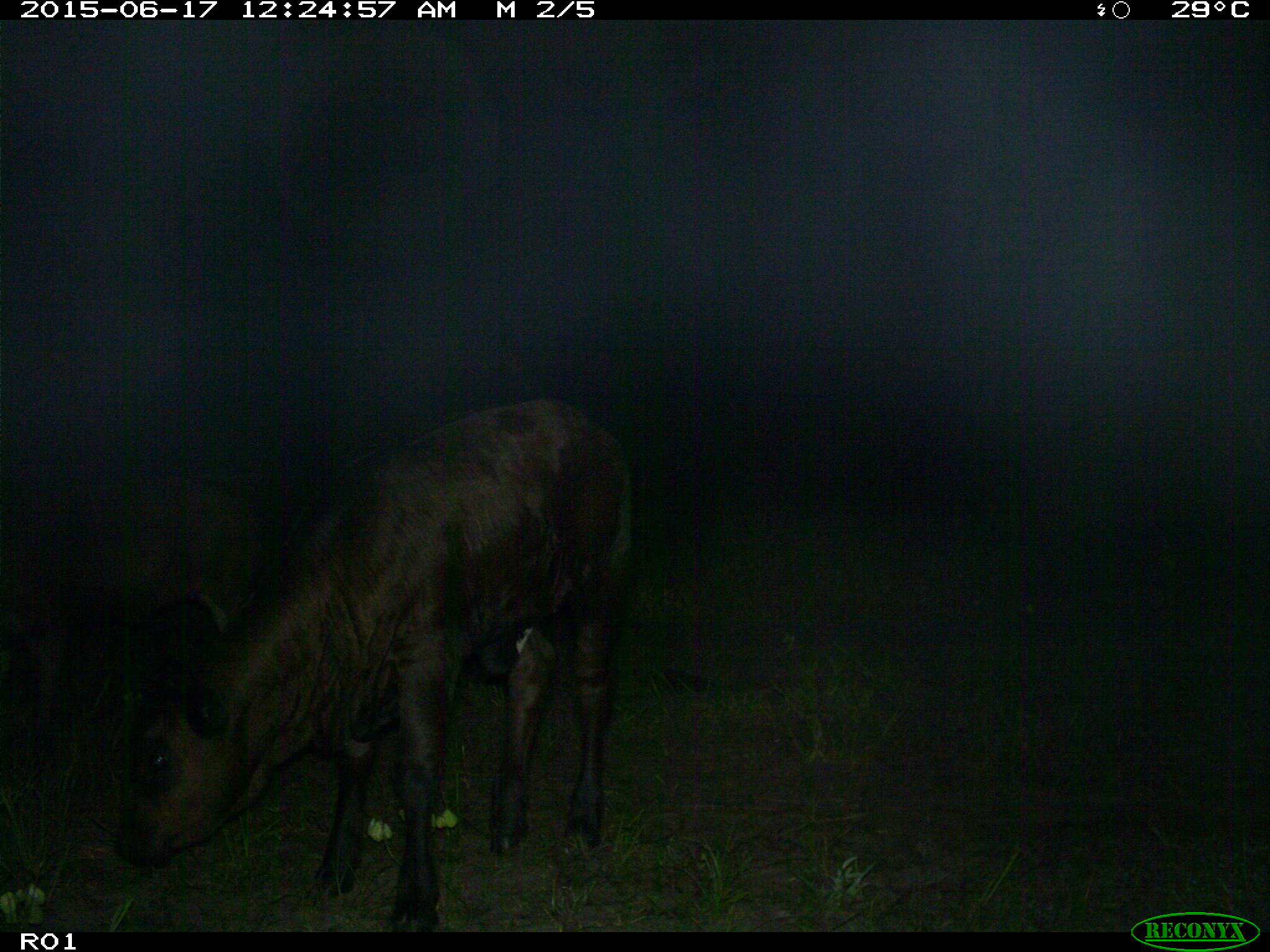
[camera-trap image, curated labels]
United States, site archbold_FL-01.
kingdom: Animalia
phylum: Chordata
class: Mammalia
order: Artiodactyla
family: Bovidae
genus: Bos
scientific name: Bos taurus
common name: domestic cow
Bos taurus (domestic cow).